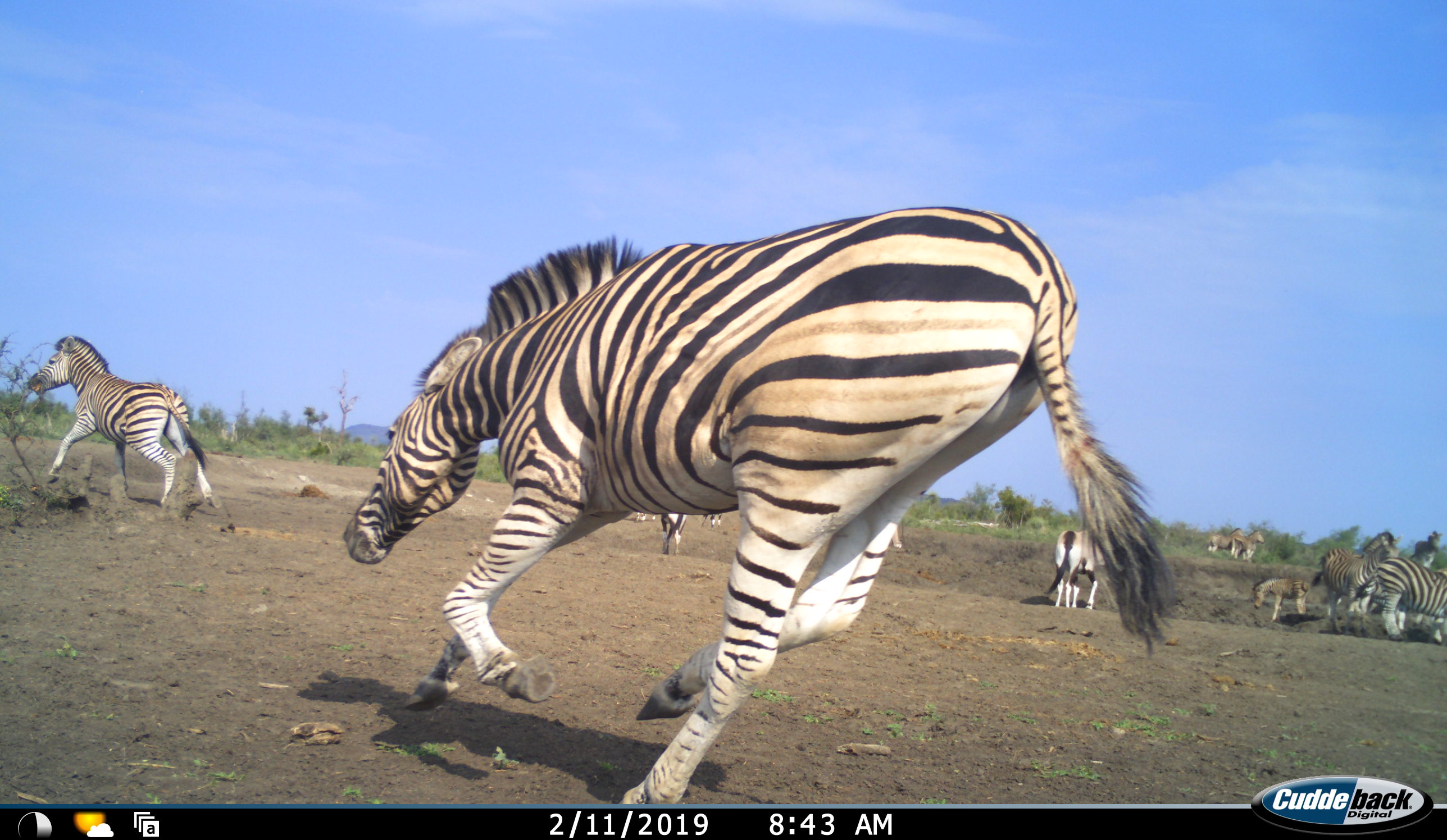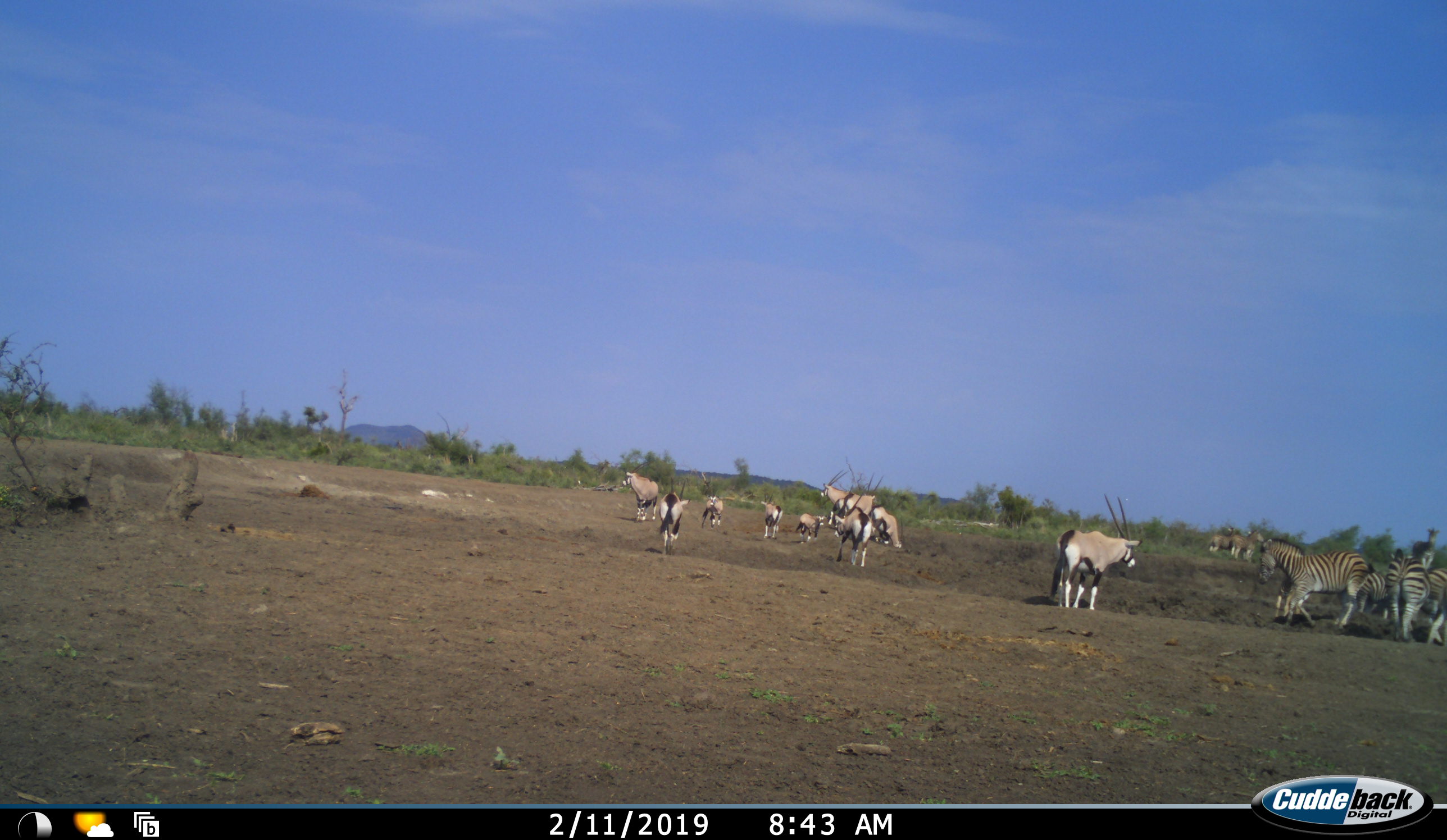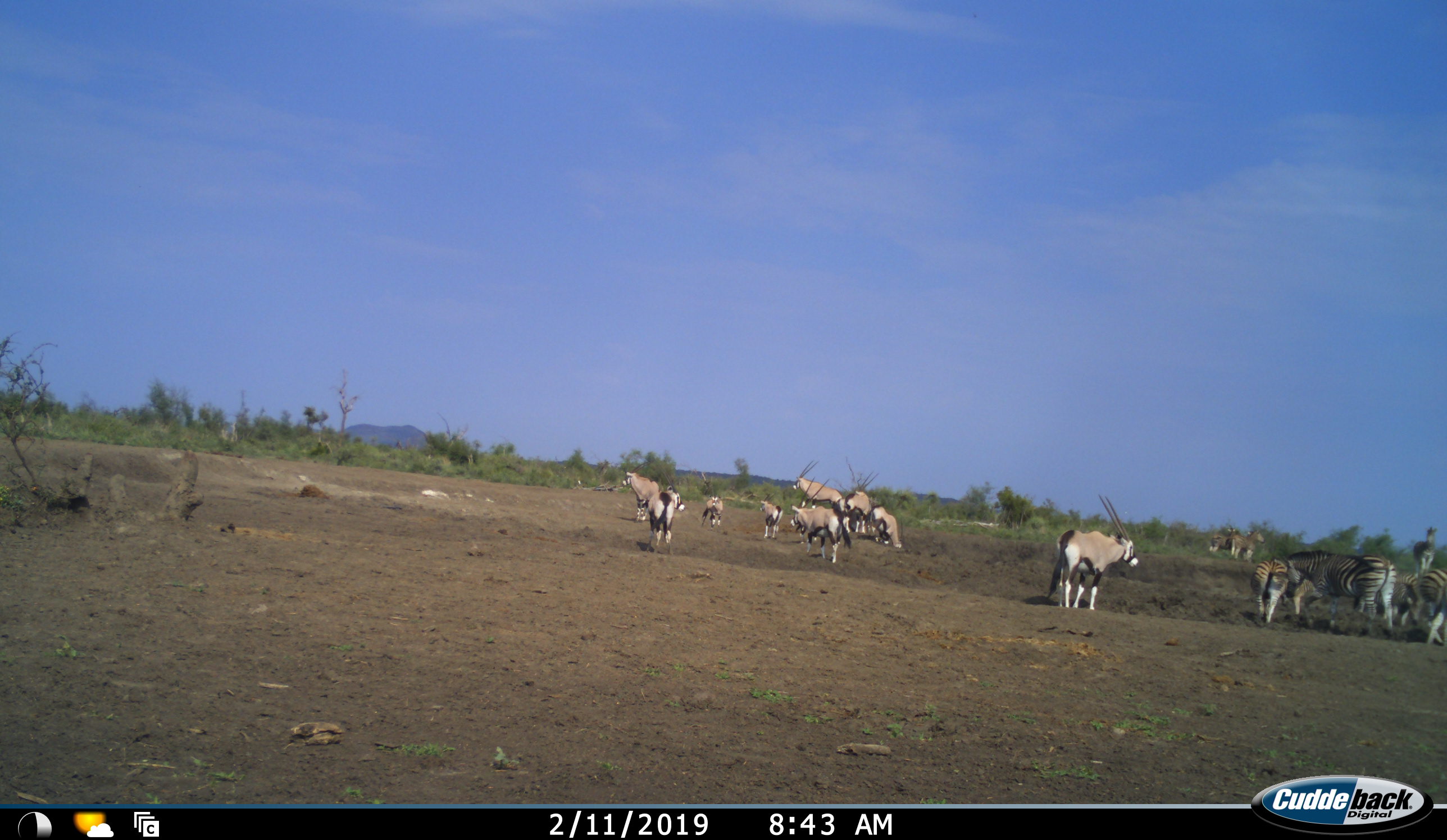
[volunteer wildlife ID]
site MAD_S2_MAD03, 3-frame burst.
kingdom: Animalia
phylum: Chordata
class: Mammalia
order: Artiodactyla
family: Bovidae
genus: Oryx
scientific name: Oryx gazella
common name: gemsbok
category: oryx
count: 11-50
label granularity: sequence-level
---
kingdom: Animalia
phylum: Chordata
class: Mammalia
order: Perissodactyla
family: Equidae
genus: Equus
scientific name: Equus quagga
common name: plains zebra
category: zebraplains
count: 9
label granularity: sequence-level